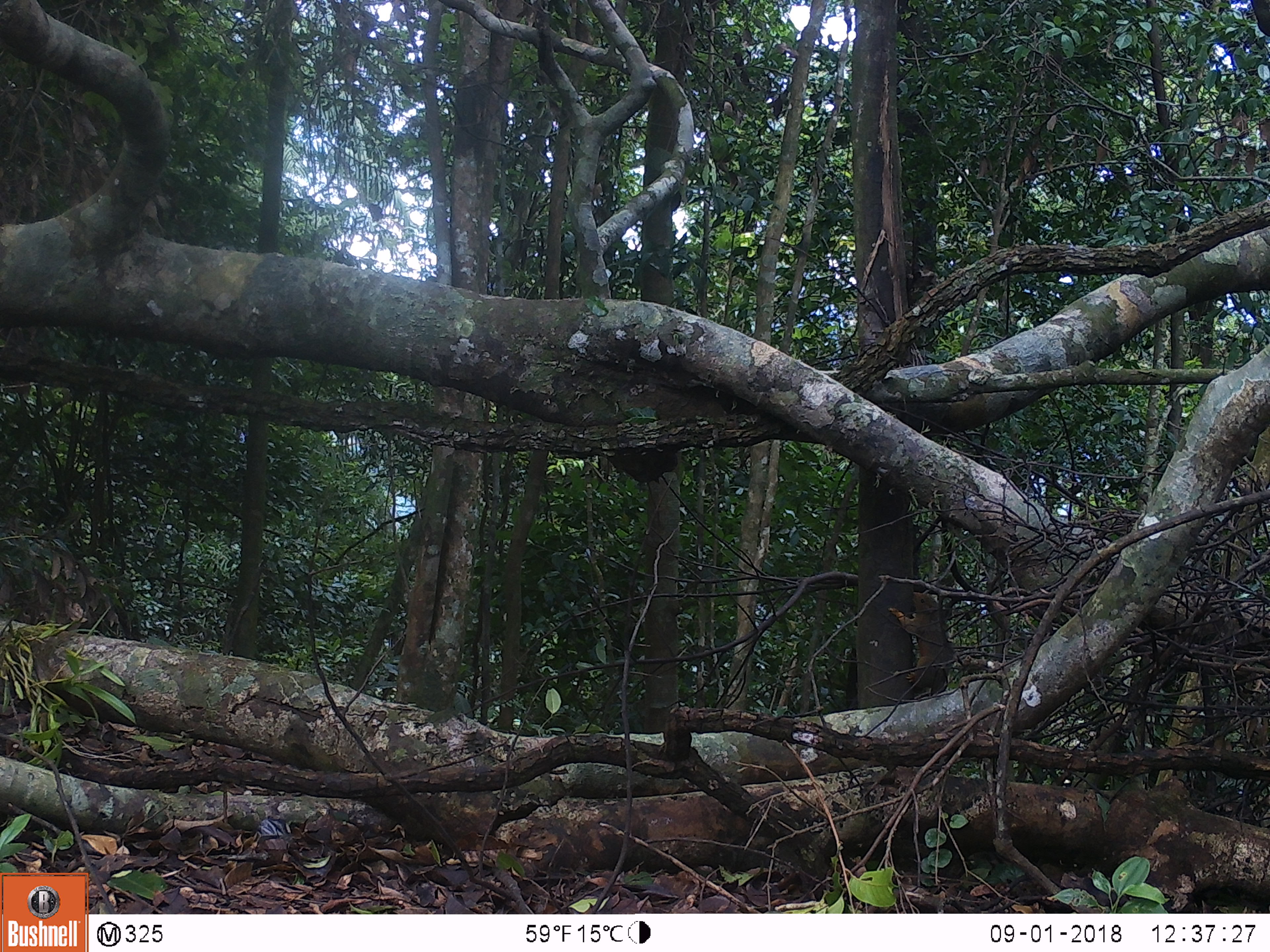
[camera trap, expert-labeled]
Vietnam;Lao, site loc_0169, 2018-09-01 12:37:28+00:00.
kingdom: Animalia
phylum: Chordata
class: Mammalia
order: Rodentia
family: Sciuridae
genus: Callosciurus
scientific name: Callosciurus erythraeus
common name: pallas's squirrel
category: pallass squirrel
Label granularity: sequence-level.